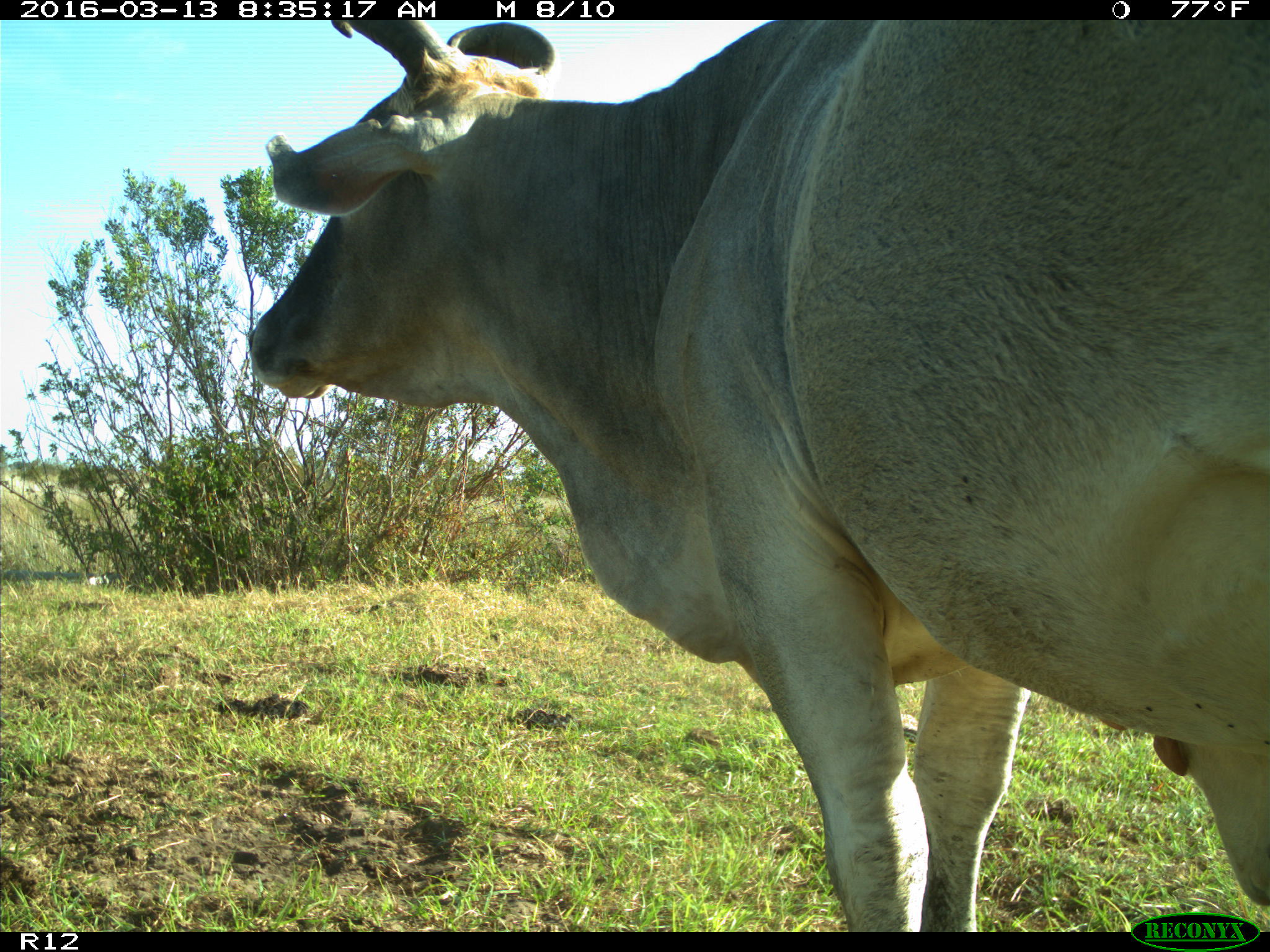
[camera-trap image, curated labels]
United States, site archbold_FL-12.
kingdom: Animalia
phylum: Chordata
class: Mammalia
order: Artiodactyla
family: Bovidae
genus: Bos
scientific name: Bos taurus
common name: domestic cow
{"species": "Bos taurus (domestic cow)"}